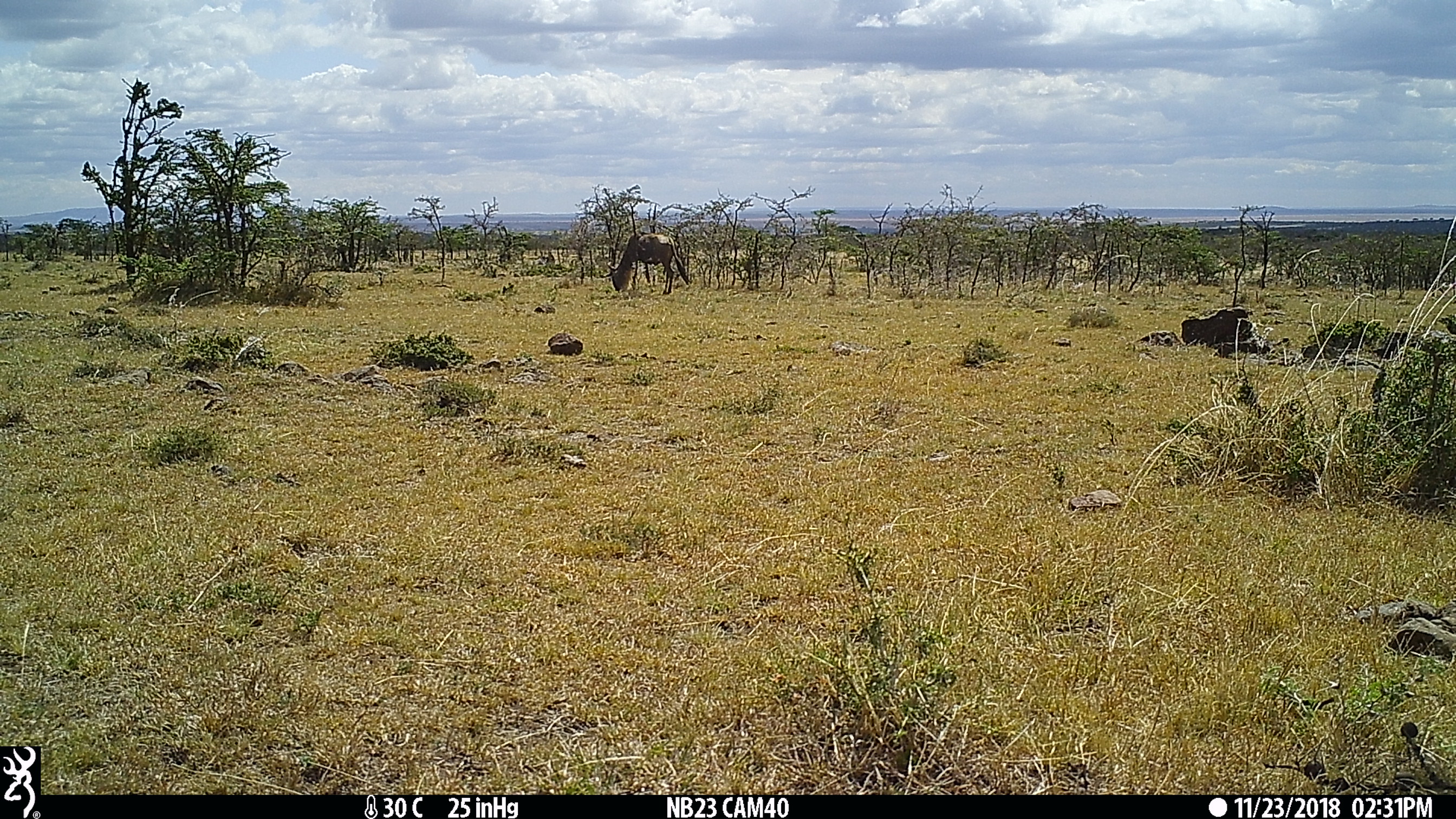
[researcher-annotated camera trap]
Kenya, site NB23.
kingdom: Animalia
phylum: Chordata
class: Mammalia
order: Artiodactyla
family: Bovidae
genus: Connochaetes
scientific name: Connochaetes taurinus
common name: blue wildebeest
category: wildebeest